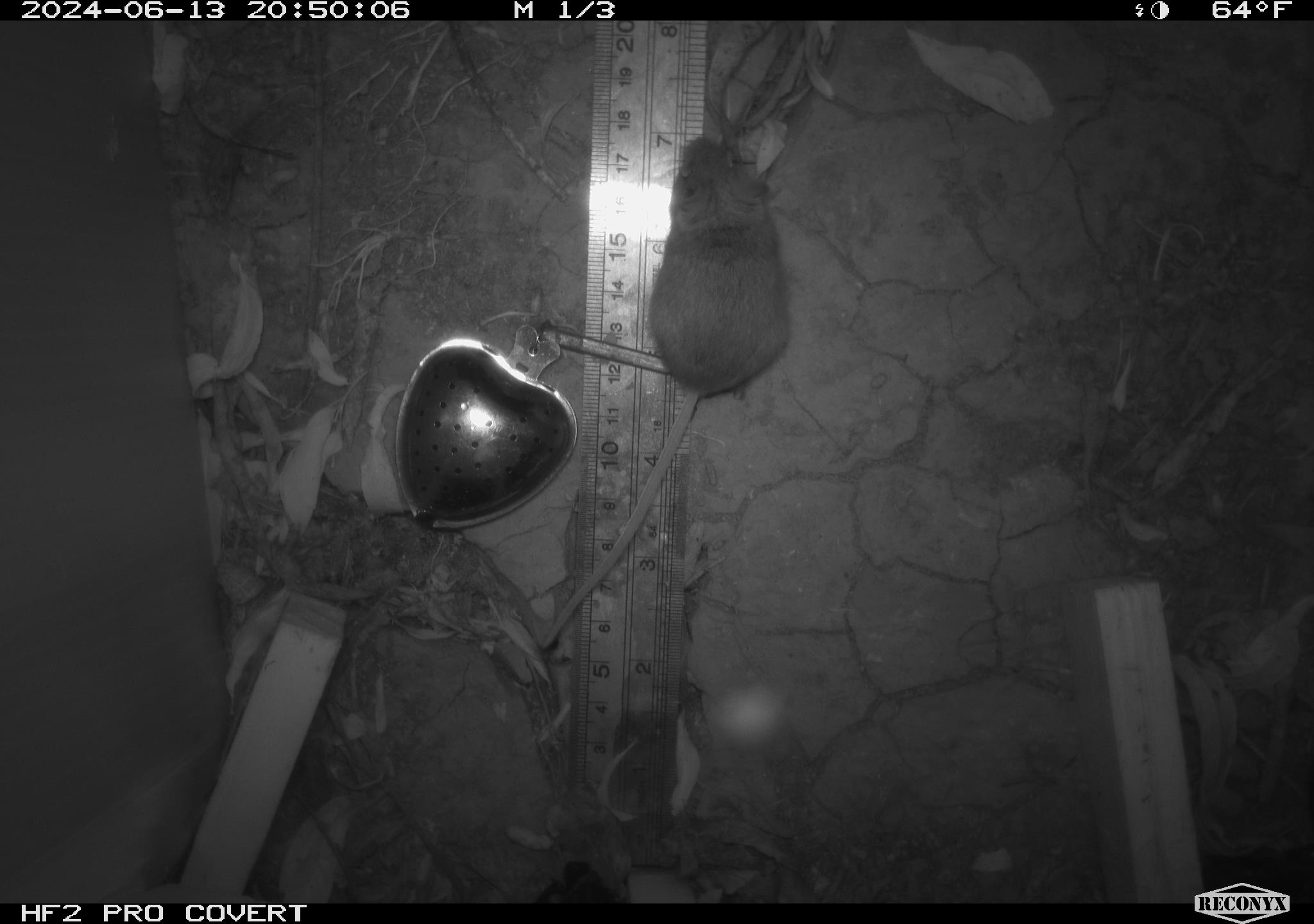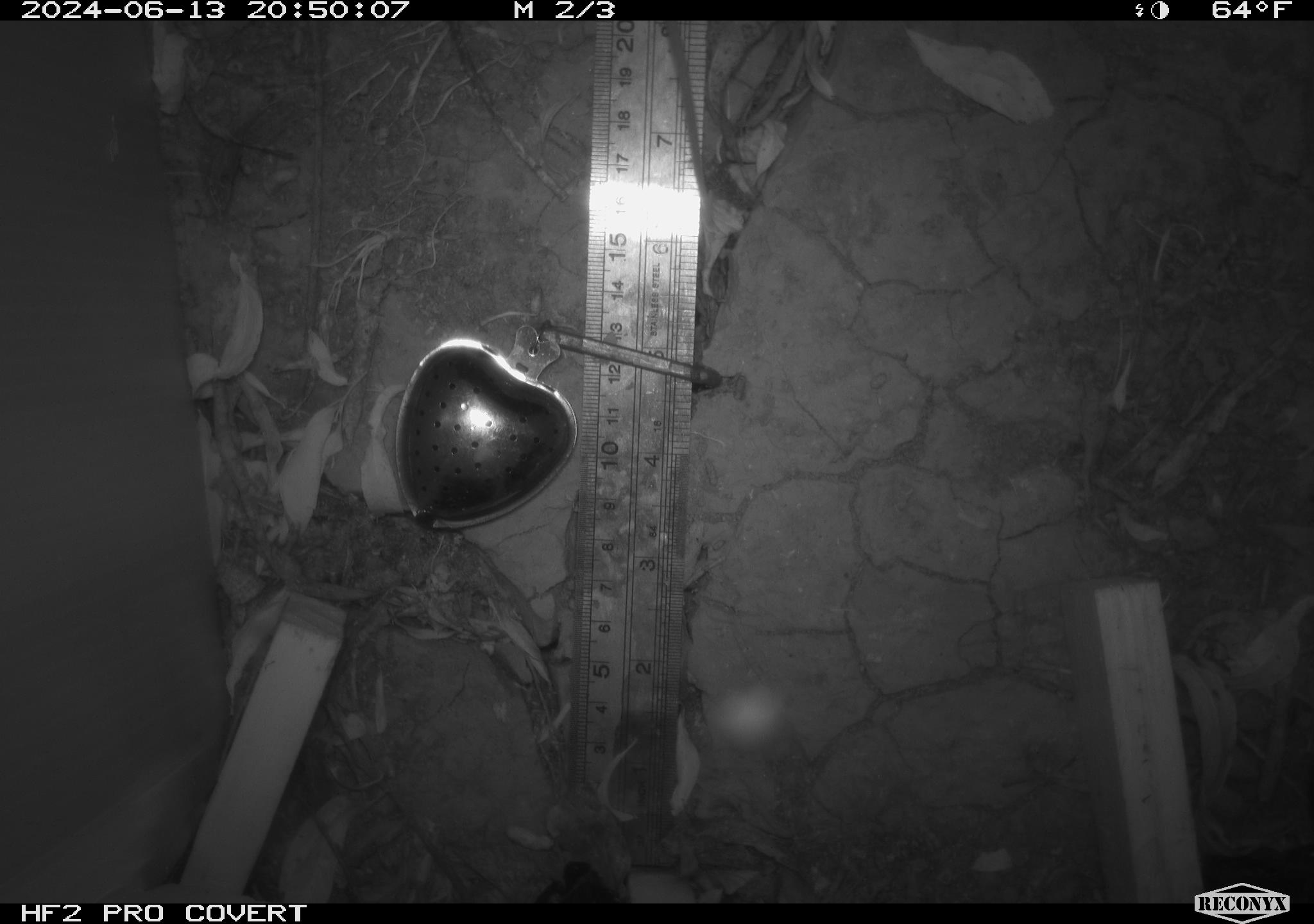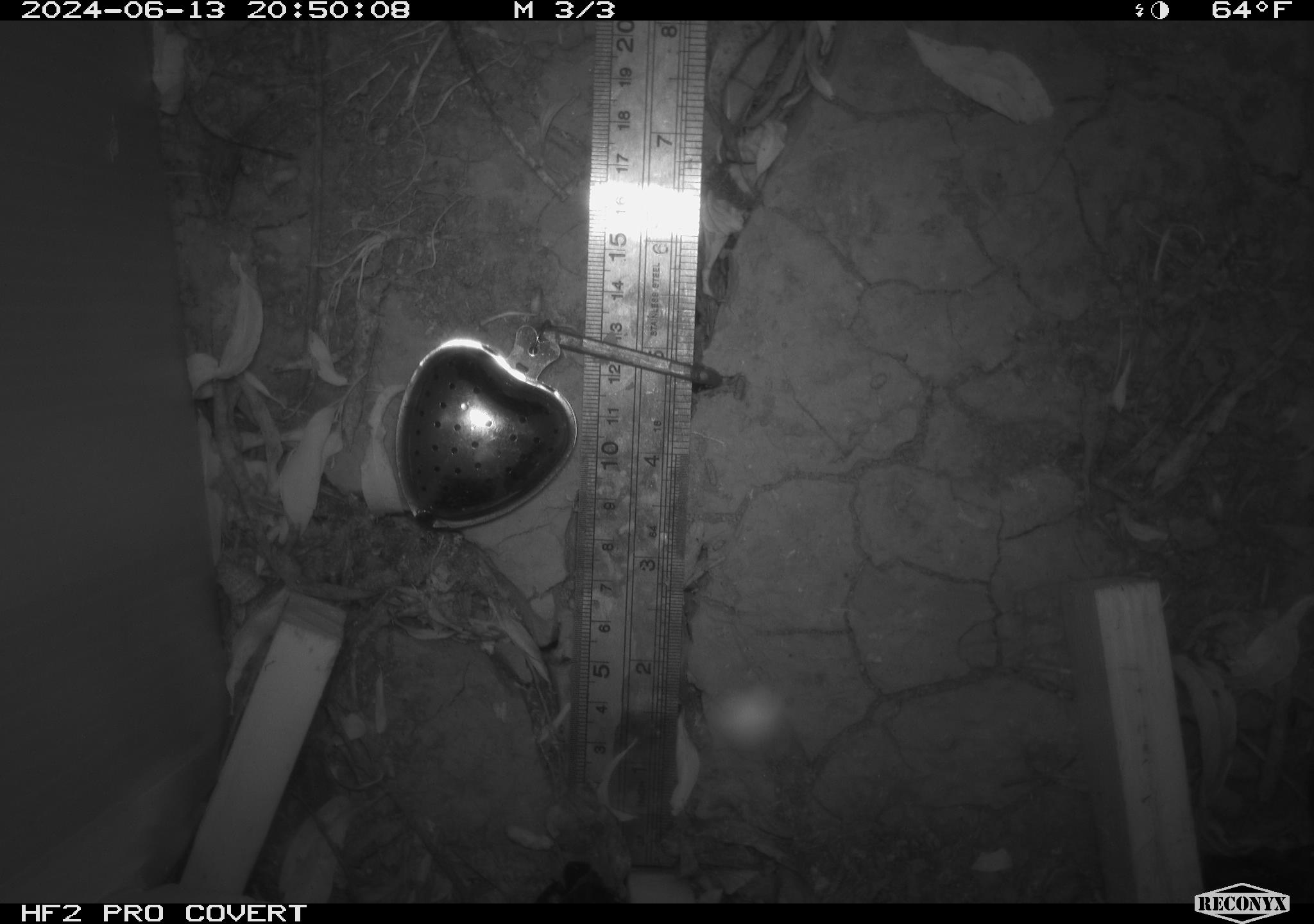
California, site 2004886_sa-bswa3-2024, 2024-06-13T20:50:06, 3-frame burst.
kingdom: Animalia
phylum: Chordata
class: Mammalia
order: Rodentia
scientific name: Rodentia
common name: mouse species